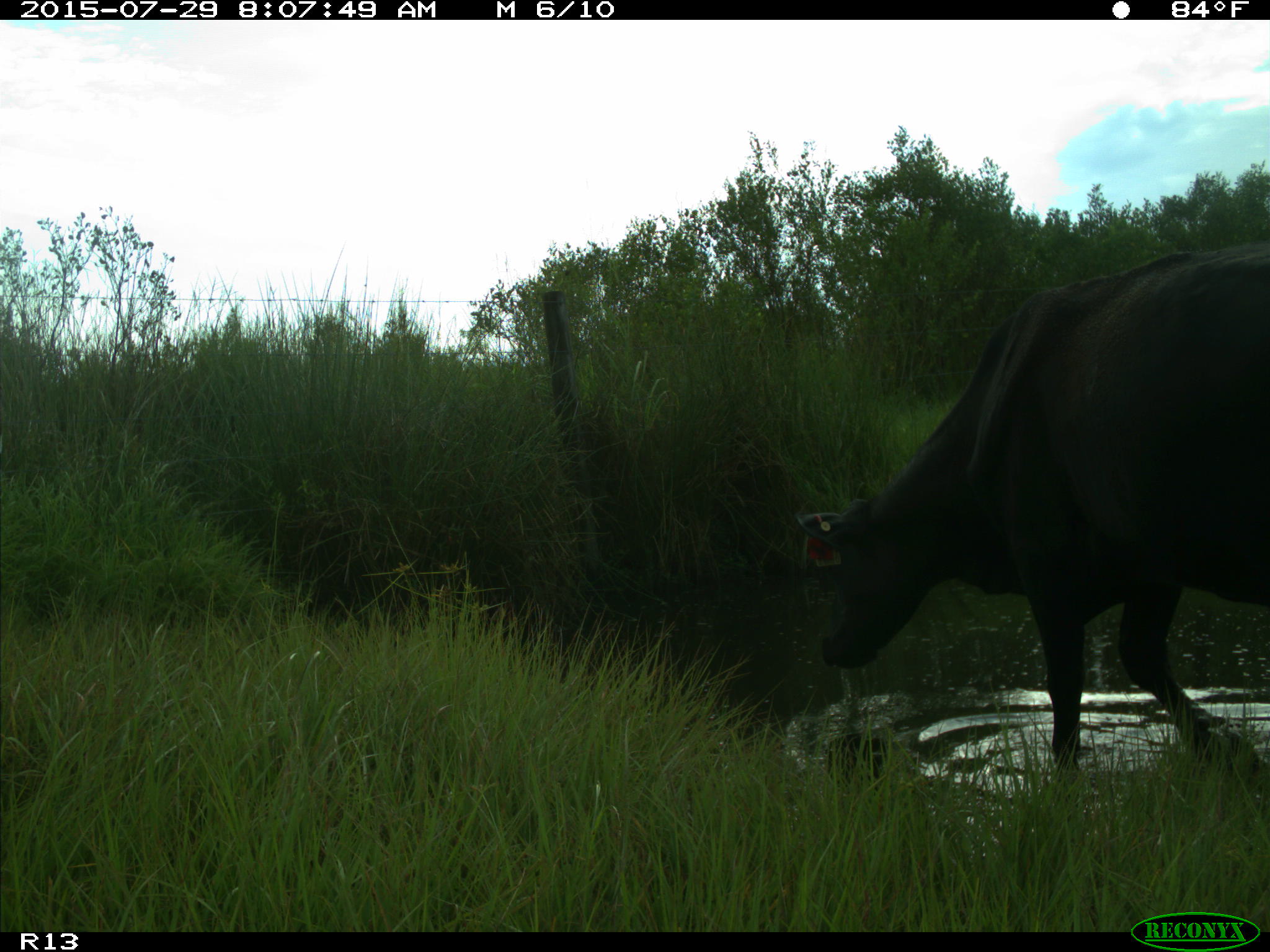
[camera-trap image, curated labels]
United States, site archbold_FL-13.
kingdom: Animalia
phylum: Chordata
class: Mammalia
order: Artiodactyla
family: Bovidae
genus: Bos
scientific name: Bos taurus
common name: domestic cow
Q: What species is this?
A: Bos taurus (domestic cow).